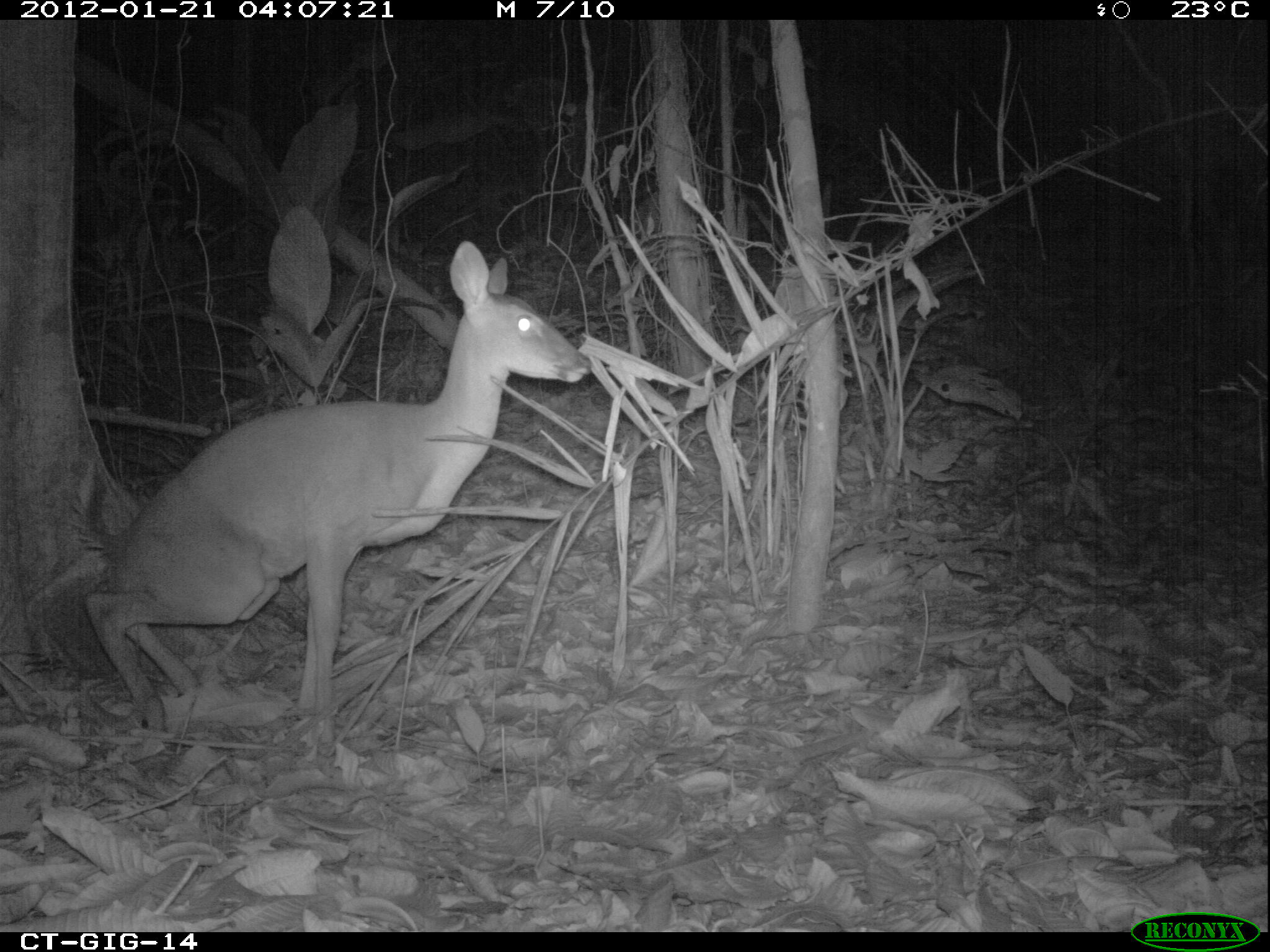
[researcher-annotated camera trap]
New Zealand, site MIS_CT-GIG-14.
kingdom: Animalia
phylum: Chordata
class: Mammalia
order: Artiodactyla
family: Cervidae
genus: Odocoileus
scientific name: Odocoileus virginianus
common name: white-tailed deer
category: white tailed deer